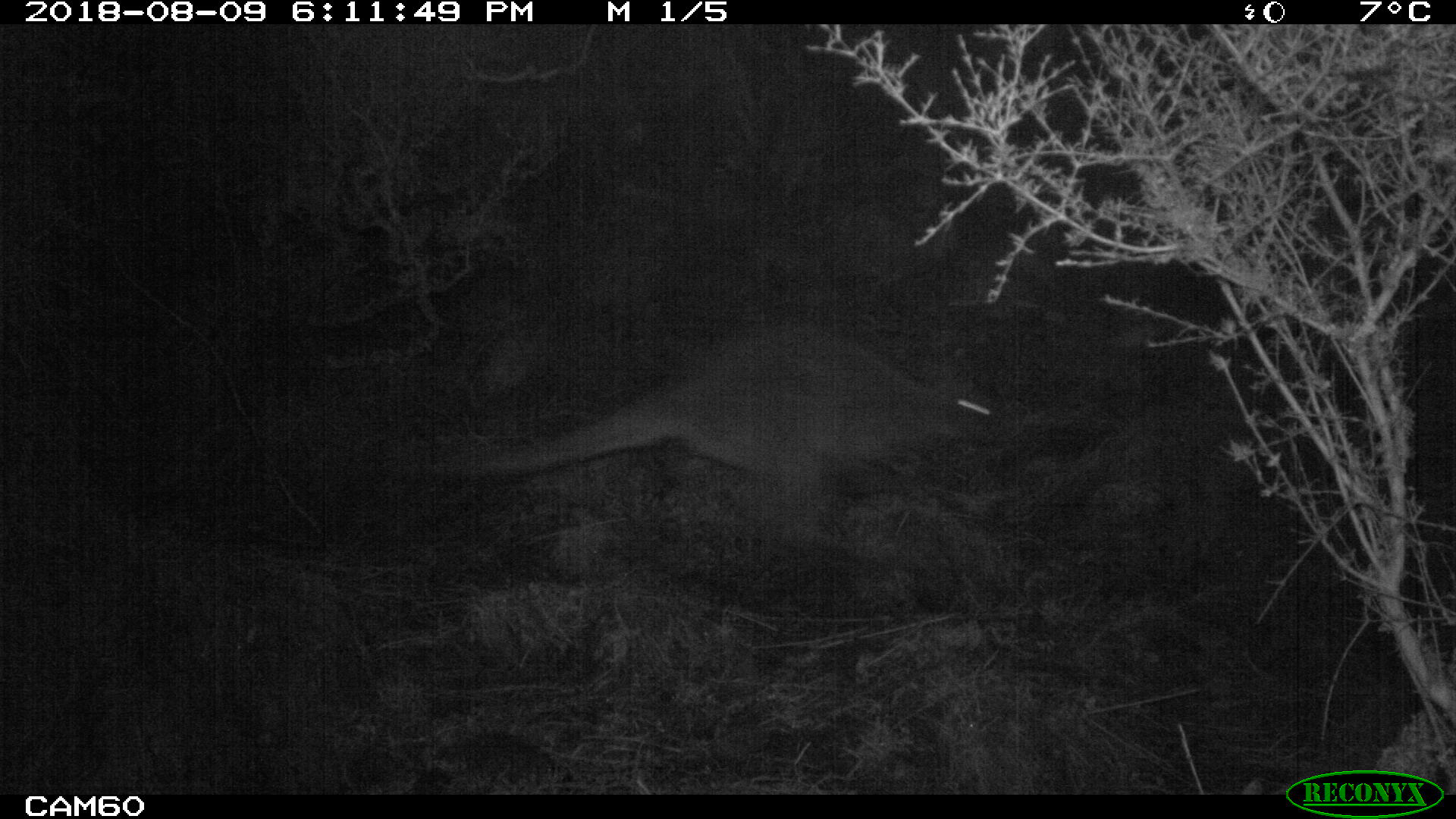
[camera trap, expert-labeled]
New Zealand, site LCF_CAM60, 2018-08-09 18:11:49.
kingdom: Animalia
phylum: Chordata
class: Mammalia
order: Diprotodontia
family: Macropodidae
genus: Notamacropus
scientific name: Notamacropus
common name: wallaby